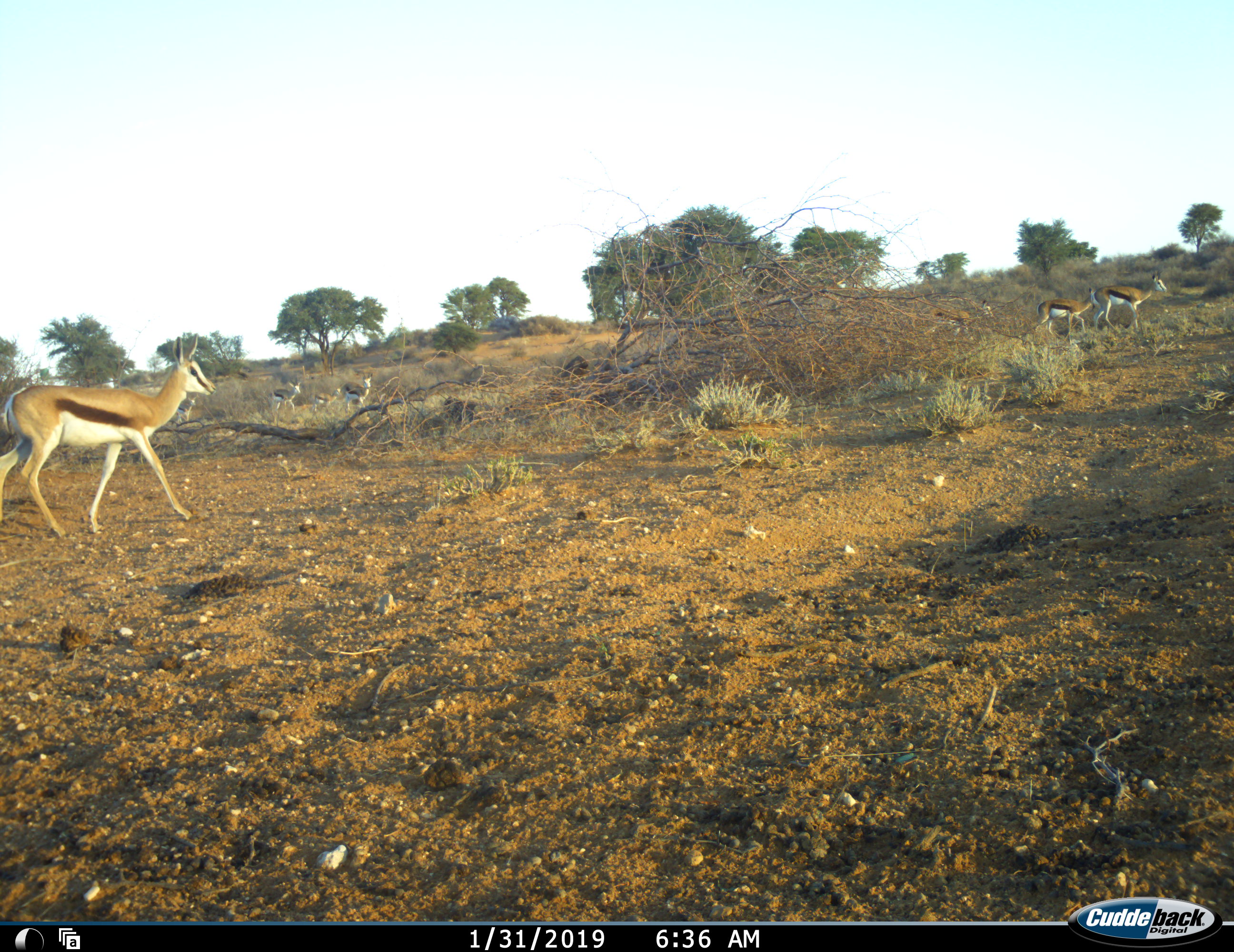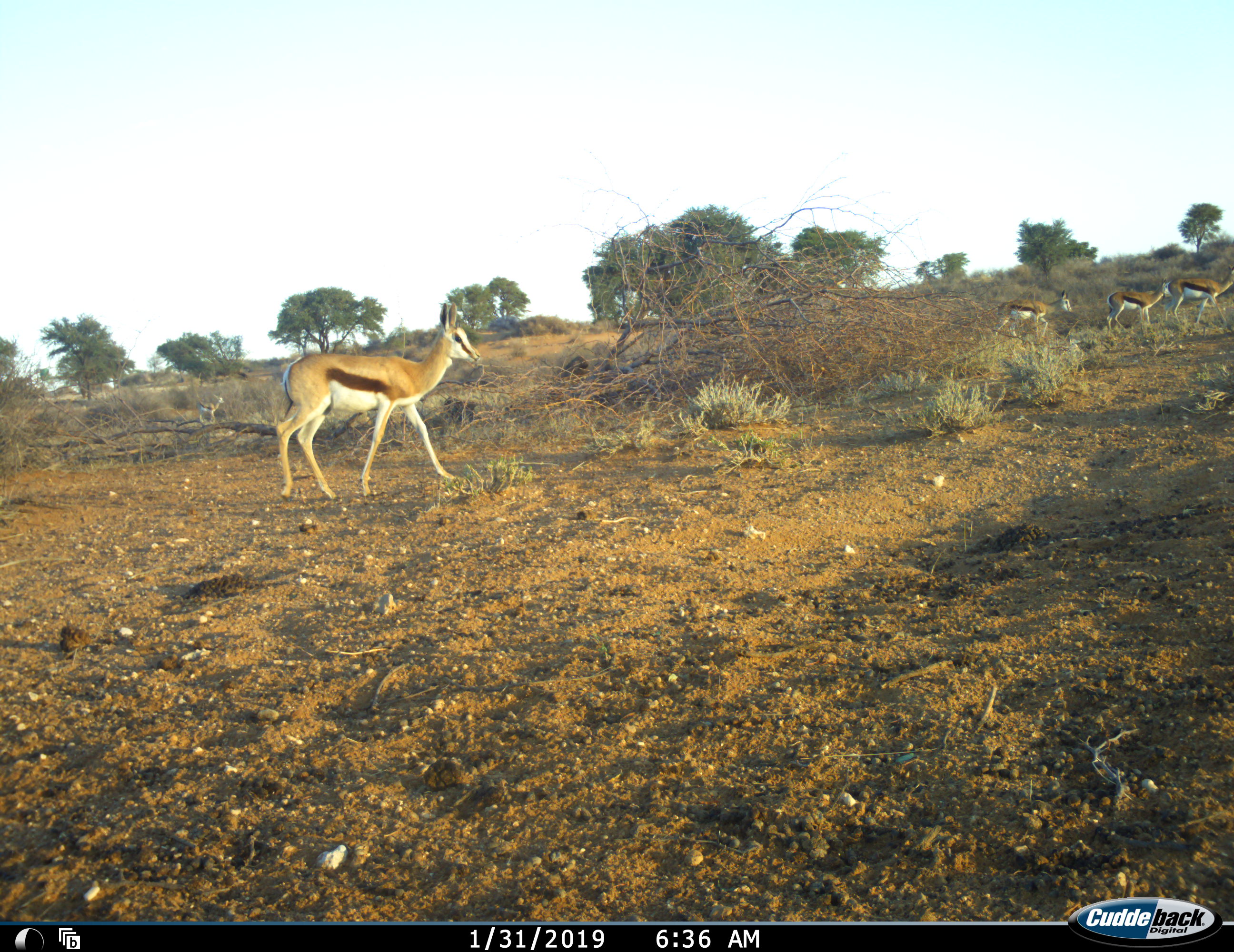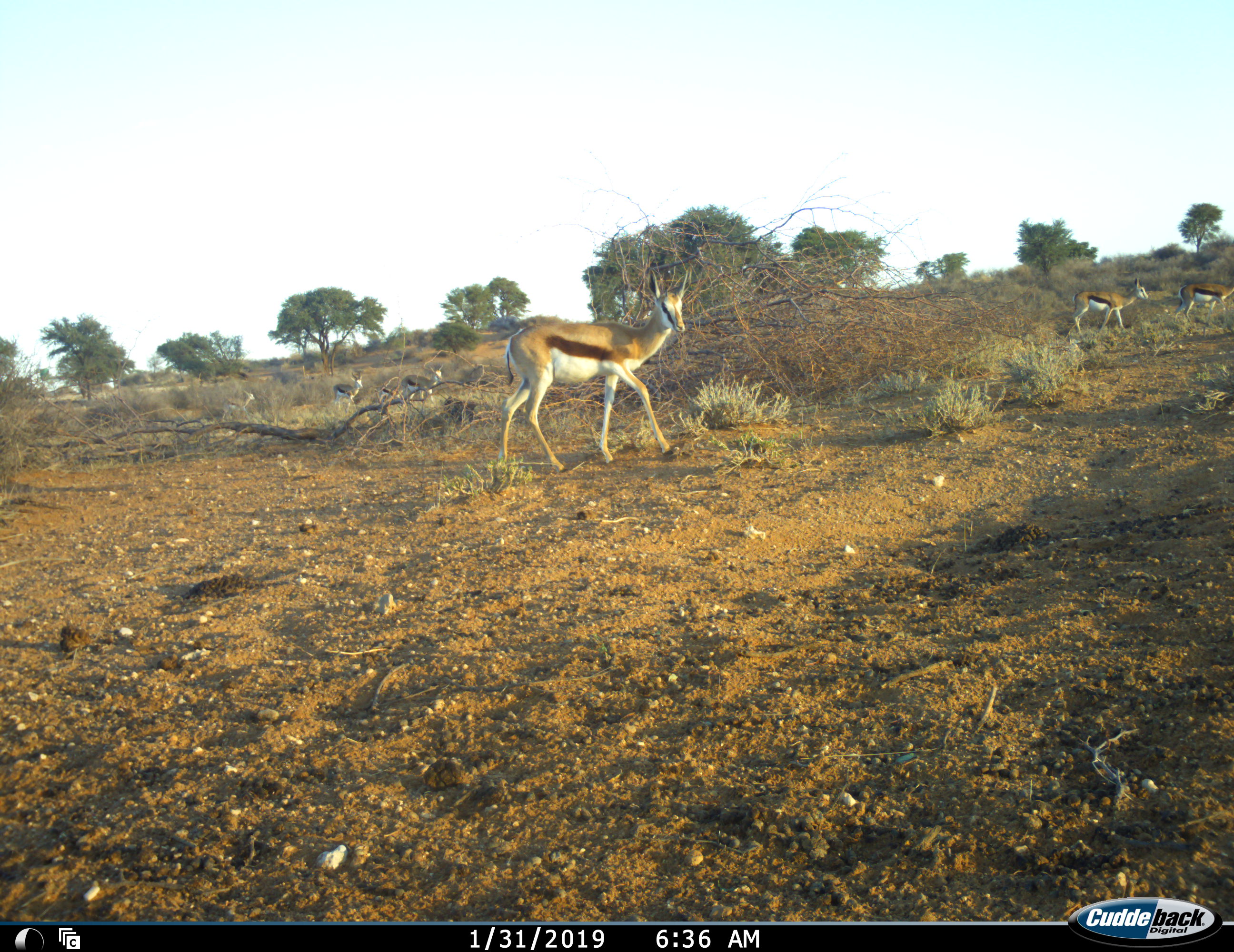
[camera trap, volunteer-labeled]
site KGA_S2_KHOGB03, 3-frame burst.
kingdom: Animalia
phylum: Chordata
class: Mammalia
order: Artiodactyla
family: Bovidae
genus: Antidorcas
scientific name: Antidorcas marsupialis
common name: springbok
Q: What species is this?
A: Springbok (Antidorcas marsupialis).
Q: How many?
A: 6.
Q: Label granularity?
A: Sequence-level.